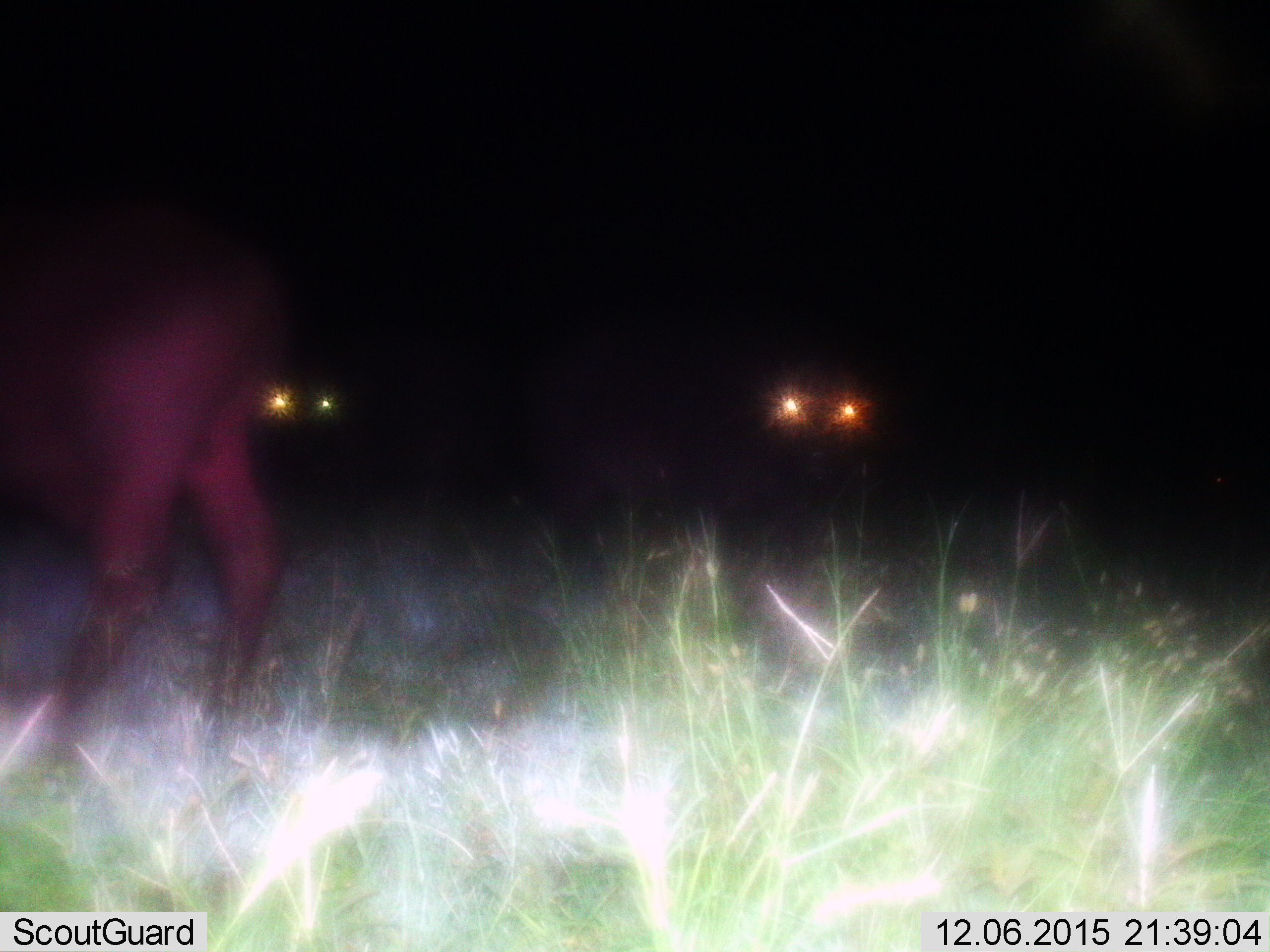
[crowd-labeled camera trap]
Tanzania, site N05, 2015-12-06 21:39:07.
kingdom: Animalia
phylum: Chordata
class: Mammalia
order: Artiodactyla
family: Bovidae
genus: Syncerus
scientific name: Syncerus caffer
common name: cape buffalo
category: buffalo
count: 3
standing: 100%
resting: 0%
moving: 33%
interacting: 0%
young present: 0%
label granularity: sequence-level